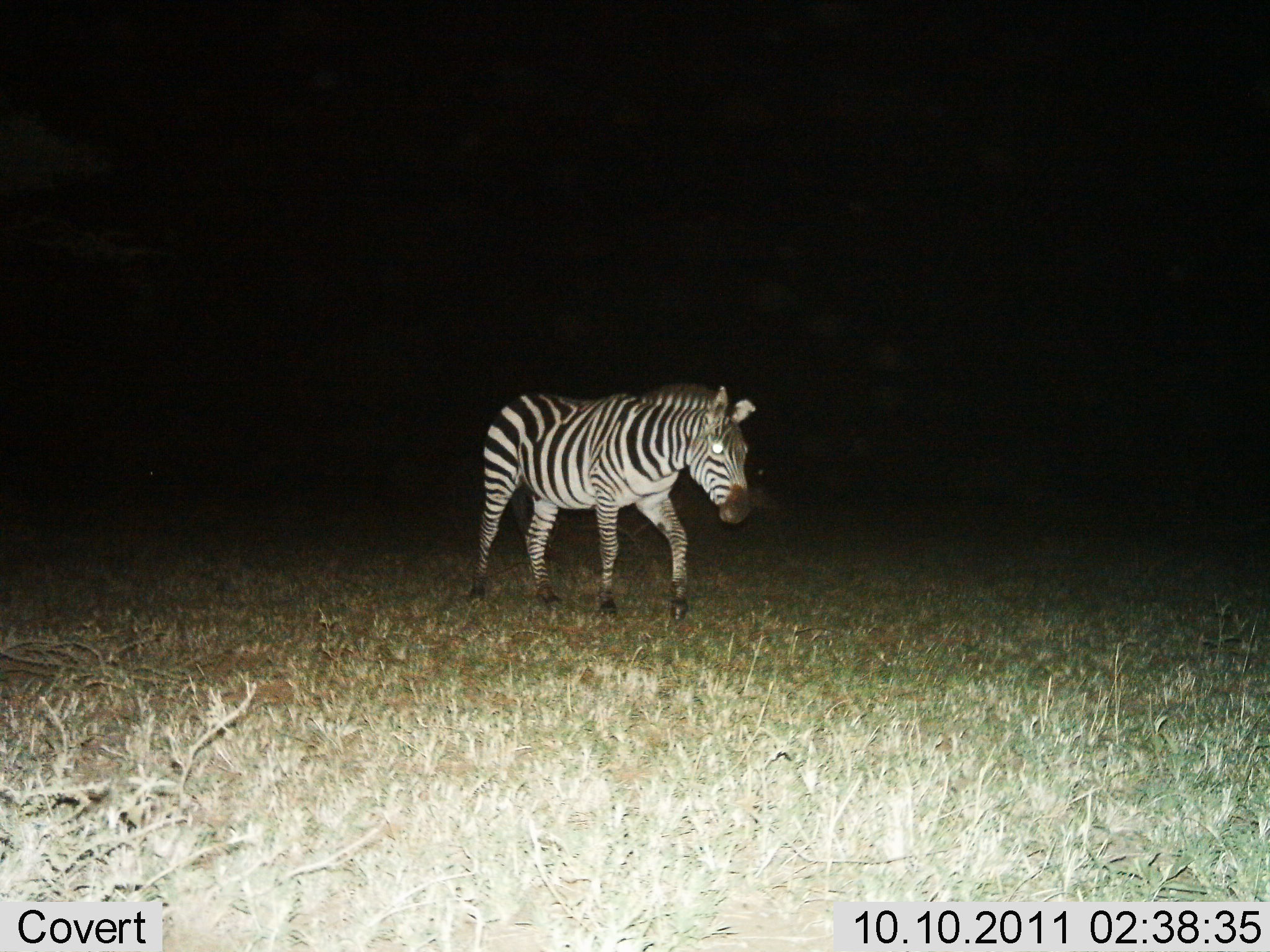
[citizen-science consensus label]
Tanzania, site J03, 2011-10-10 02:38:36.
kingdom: Animalia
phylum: Chordata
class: Mammalia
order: Perissodactyla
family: Equidae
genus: Equus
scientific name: Equus quagga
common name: plains zebra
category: zebra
Zebra (plains zebra) (Equus quagga), count 1. Behavior (volunteer vote fractions): standing 25%, resting 0%, moving 81%, interacting 0%. Young present (vote fraction): 0%. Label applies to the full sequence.